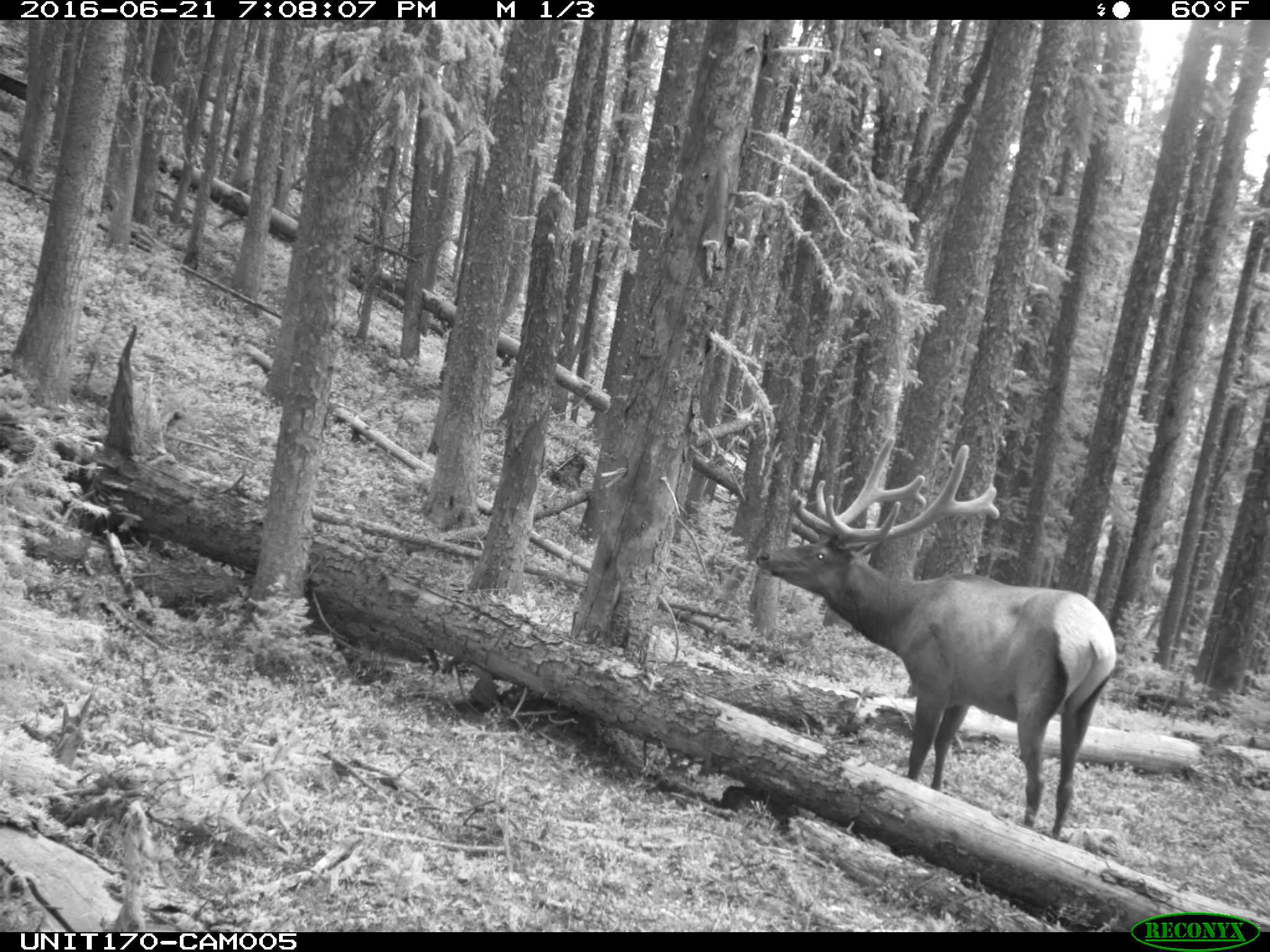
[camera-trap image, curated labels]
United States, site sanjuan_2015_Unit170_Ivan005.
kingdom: Animalia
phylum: Chordata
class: Mammalia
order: Artiodactyla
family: Cervidae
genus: Cervus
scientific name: Cervus elaphus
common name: red deer